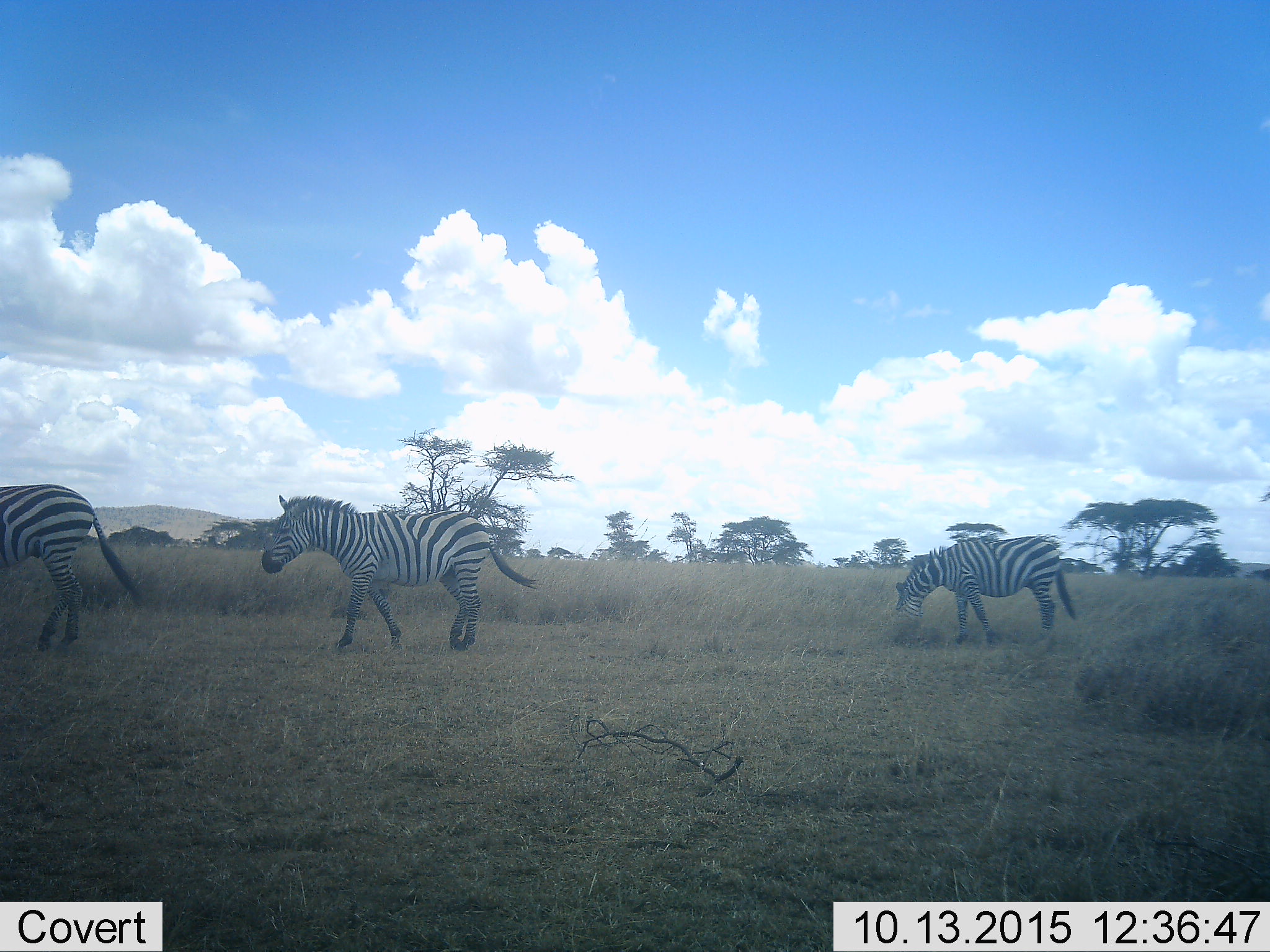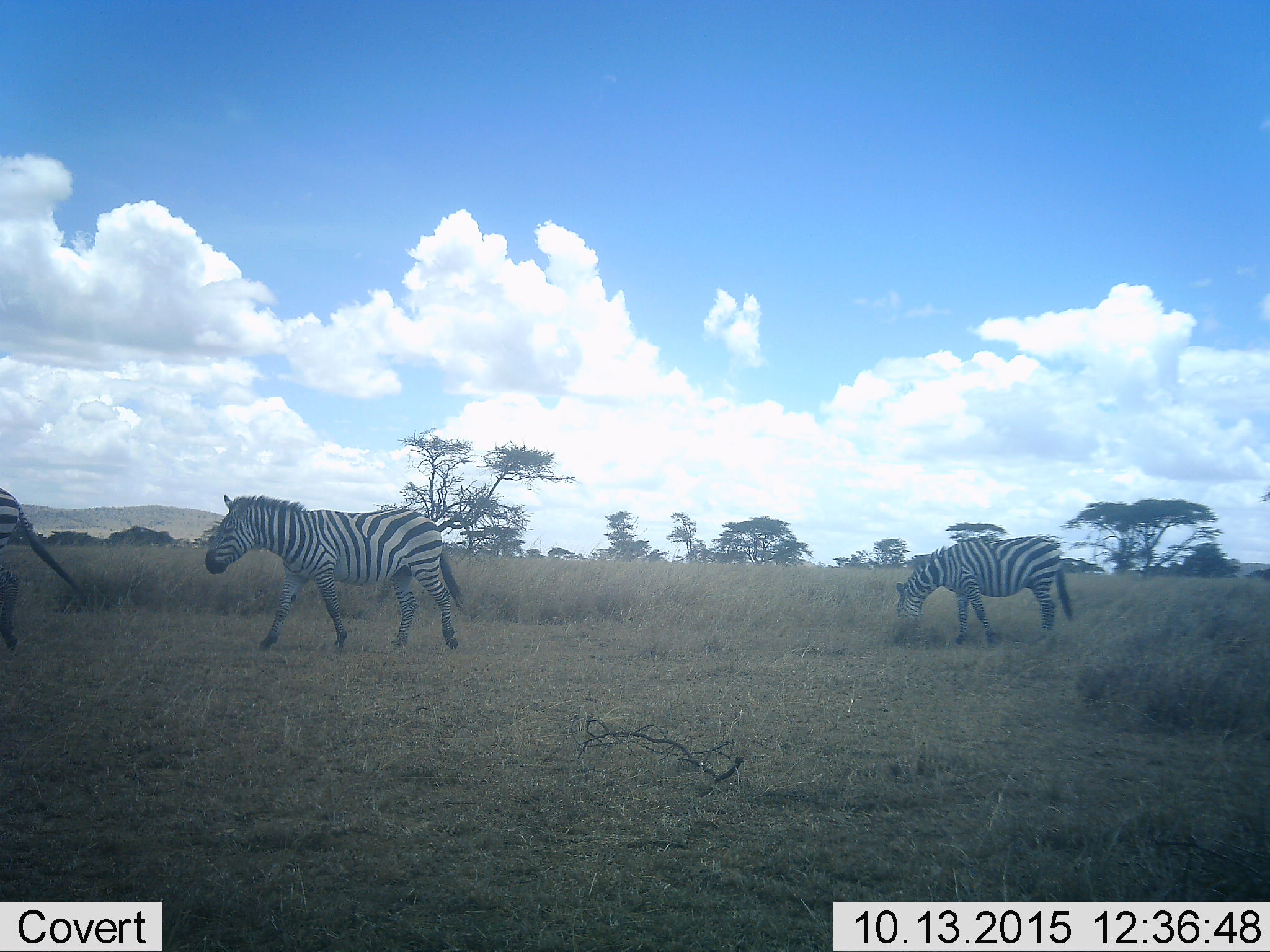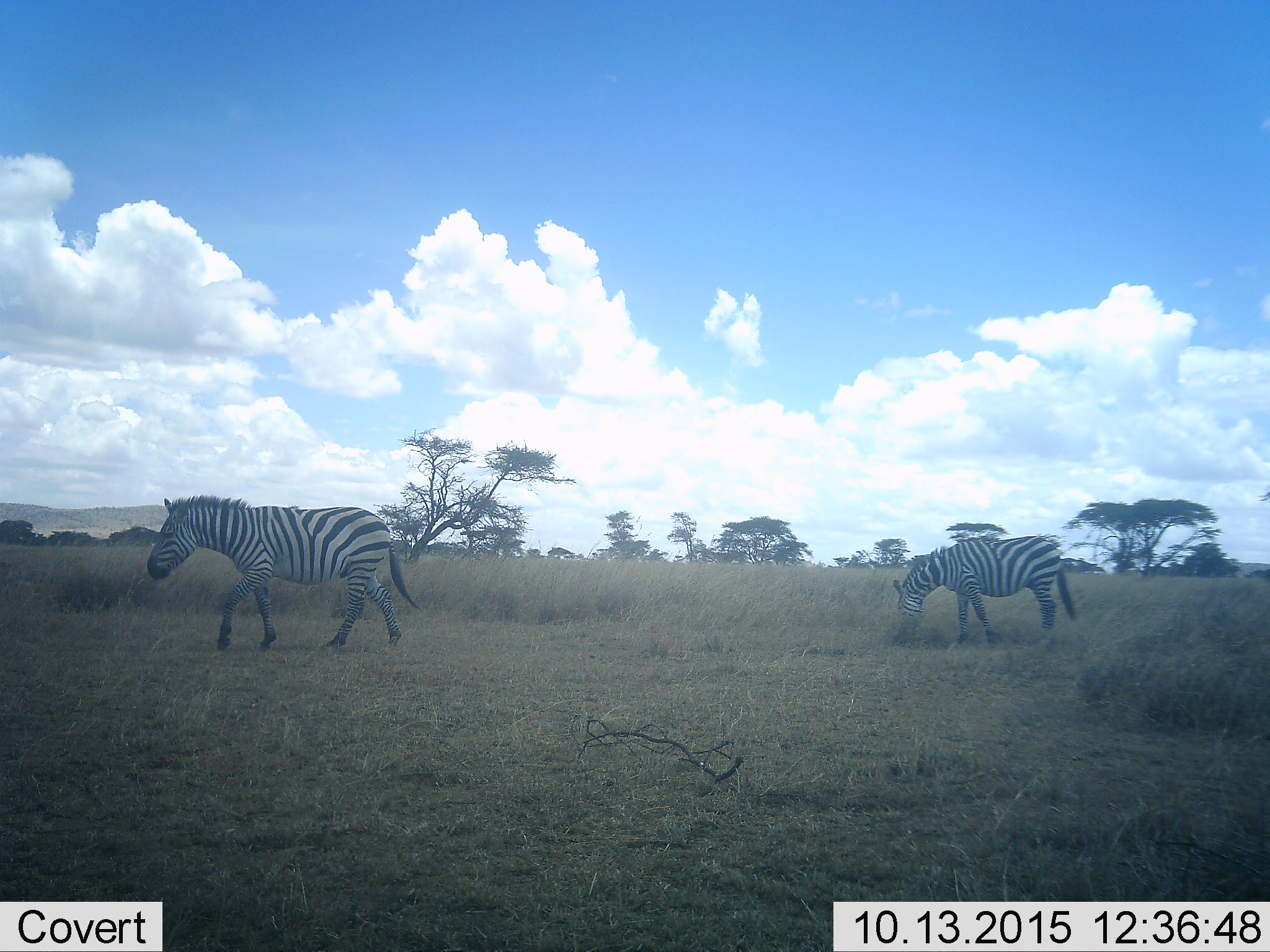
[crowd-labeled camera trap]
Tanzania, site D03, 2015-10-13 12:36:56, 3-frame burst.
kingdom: Animalia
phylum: Chordata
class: Mammalia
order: Perissodactyla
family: Equidae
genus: Equus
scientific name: Equus quagga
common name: plains zebra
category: zebra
Zebra (plains zebra) (Equus quagga), count 3. Behavior (volunteer vote fractions): standing 29%, resting 0%, moving 93%, interacting 0%. Young present (vote fraction): 0%. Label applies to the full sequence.